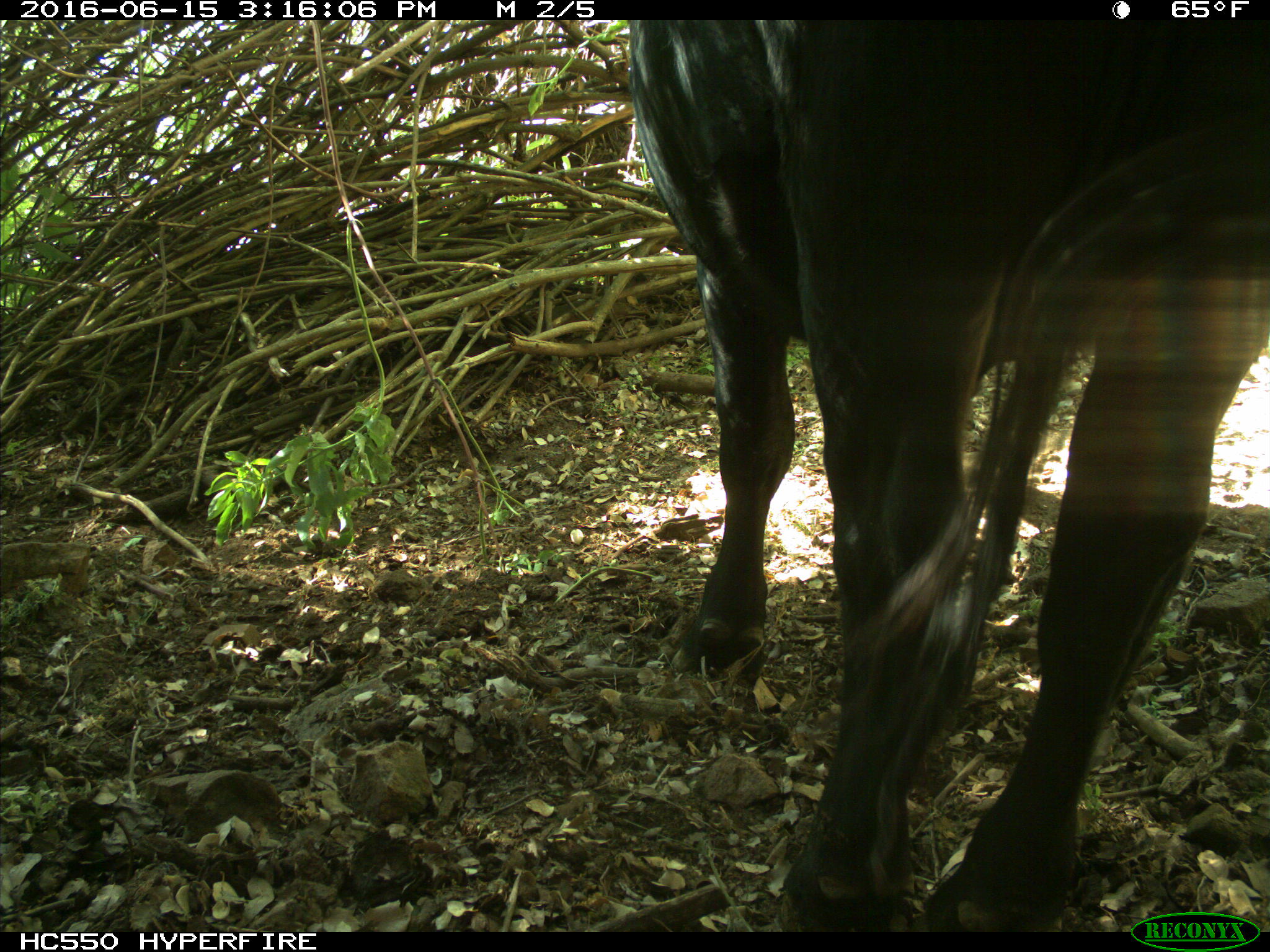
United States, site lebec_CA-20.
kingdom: Animalia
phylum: Chordata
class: Mammalia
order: Artiodactyla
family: Bovidae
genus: Bos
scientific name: Bos taurus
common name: domestic cow